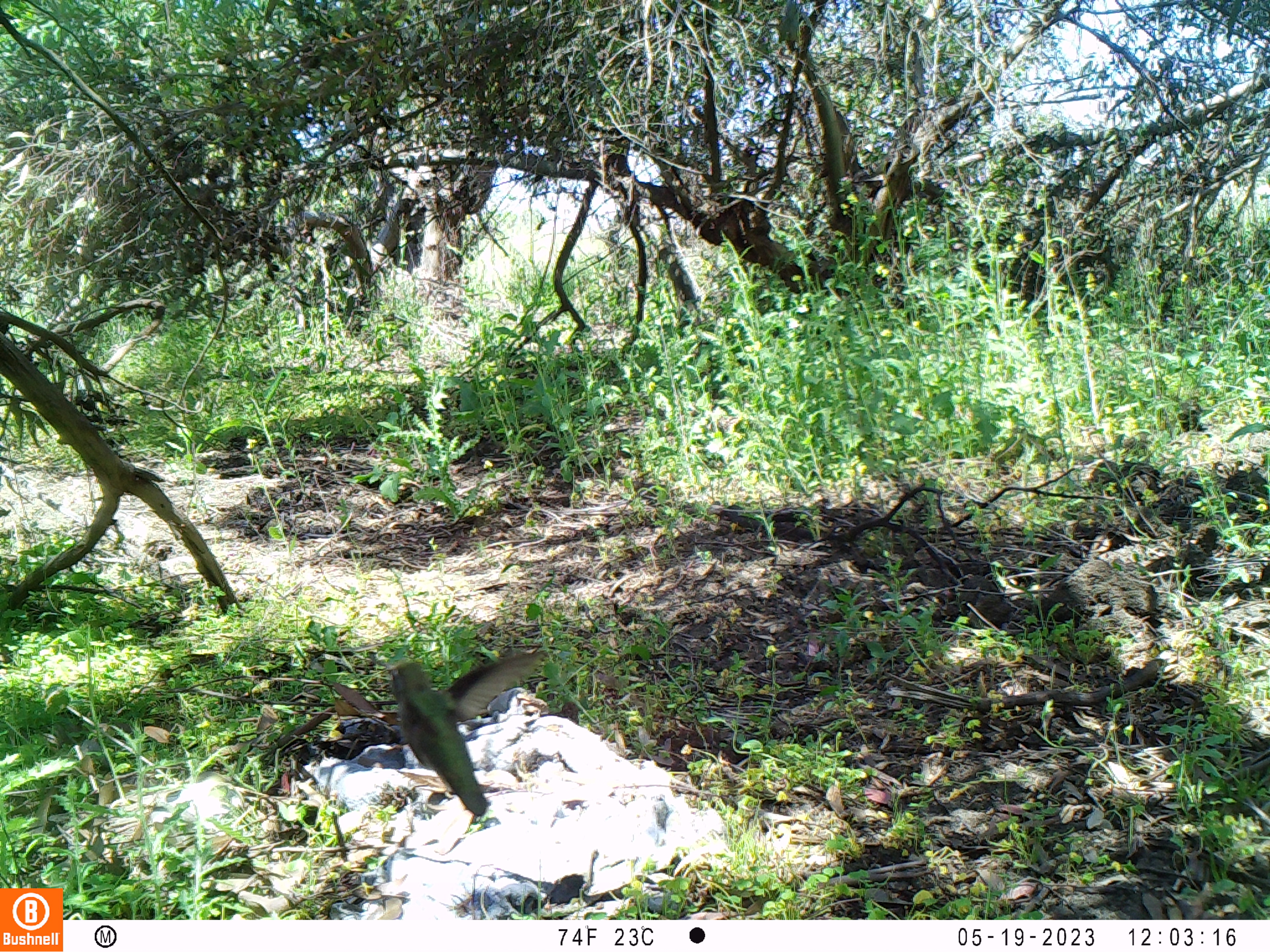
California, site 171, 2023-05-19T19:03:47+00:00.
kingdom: Animalia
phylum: Chordata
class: Aves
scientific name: Aves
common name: bird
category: unknown bird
Unknown bird (bird) (Aves).